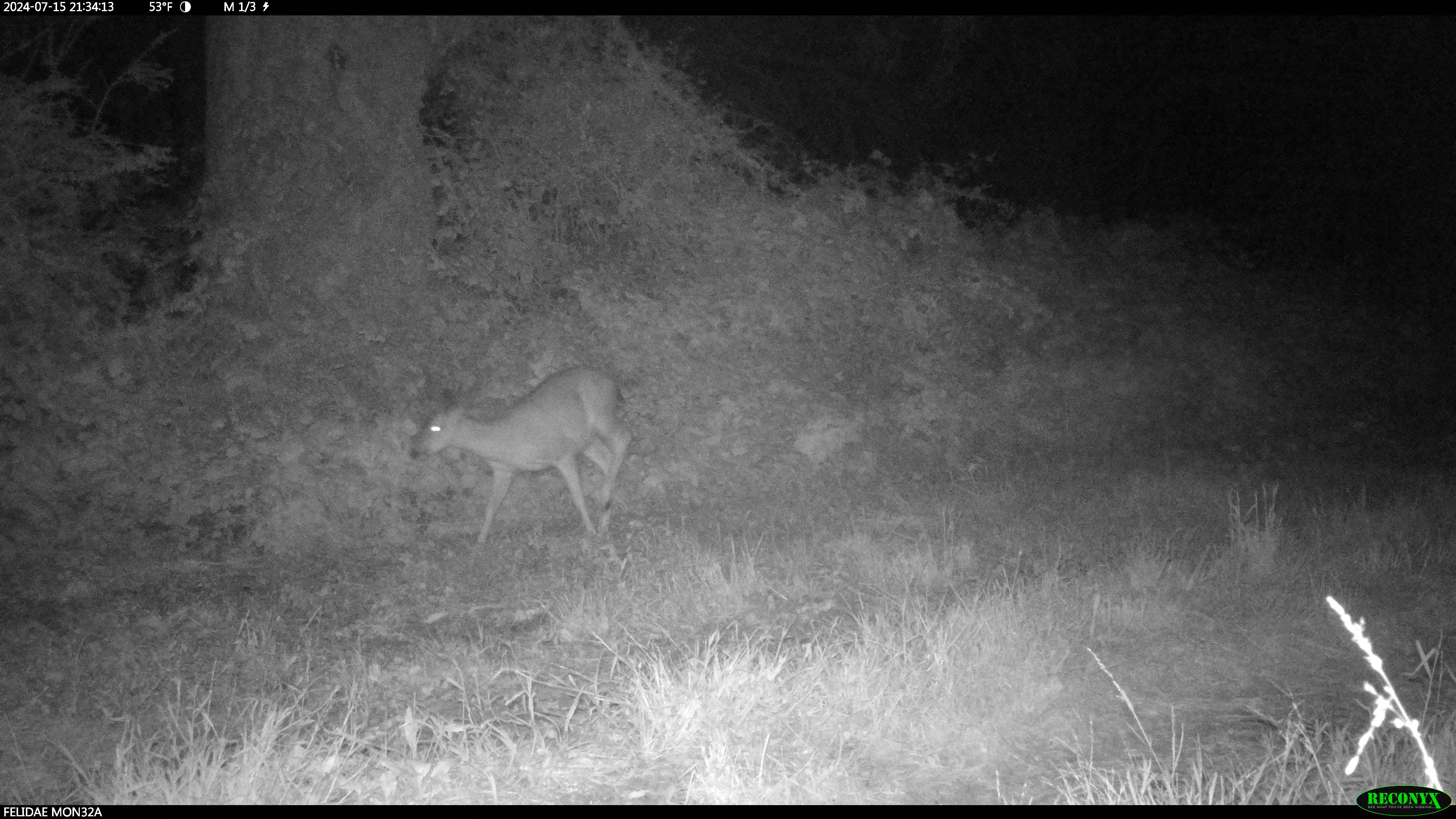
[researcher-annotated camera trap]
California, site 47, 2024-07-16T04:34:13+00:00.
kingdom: Animalia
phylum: Chordata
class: Mammalia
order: Artiodactyla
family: Cervidae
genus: Odocoileus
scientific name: Odocoileus hemionus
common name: mule deer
Mule deer (Odocoileus hemionus).